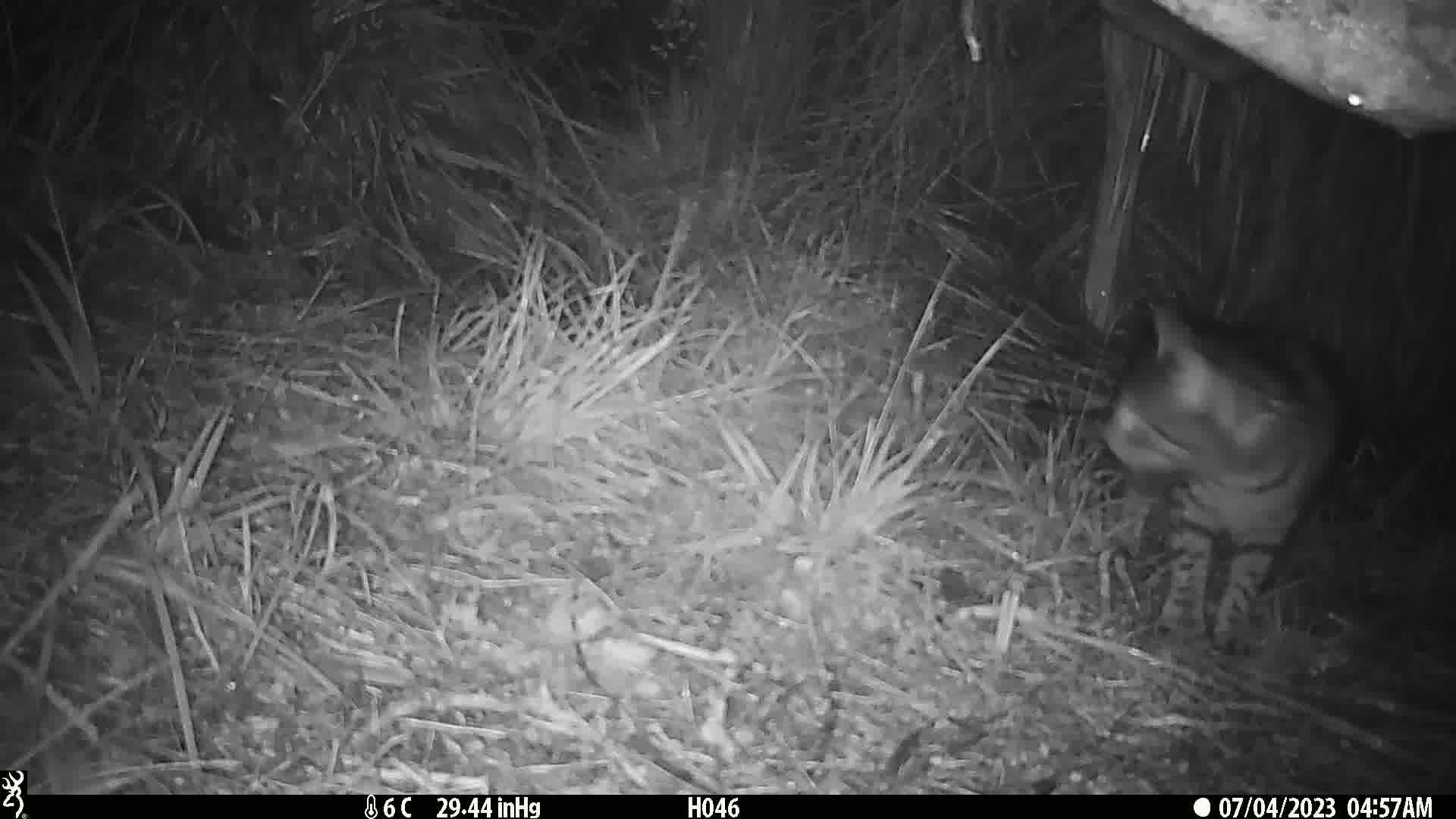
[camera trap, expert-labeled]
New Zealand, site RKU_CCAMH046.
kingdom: Animalia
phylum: Chordata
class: Mammalia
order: Carnivora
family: Felidae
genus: Felis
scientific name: Felis catus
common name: domestic cat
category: cat